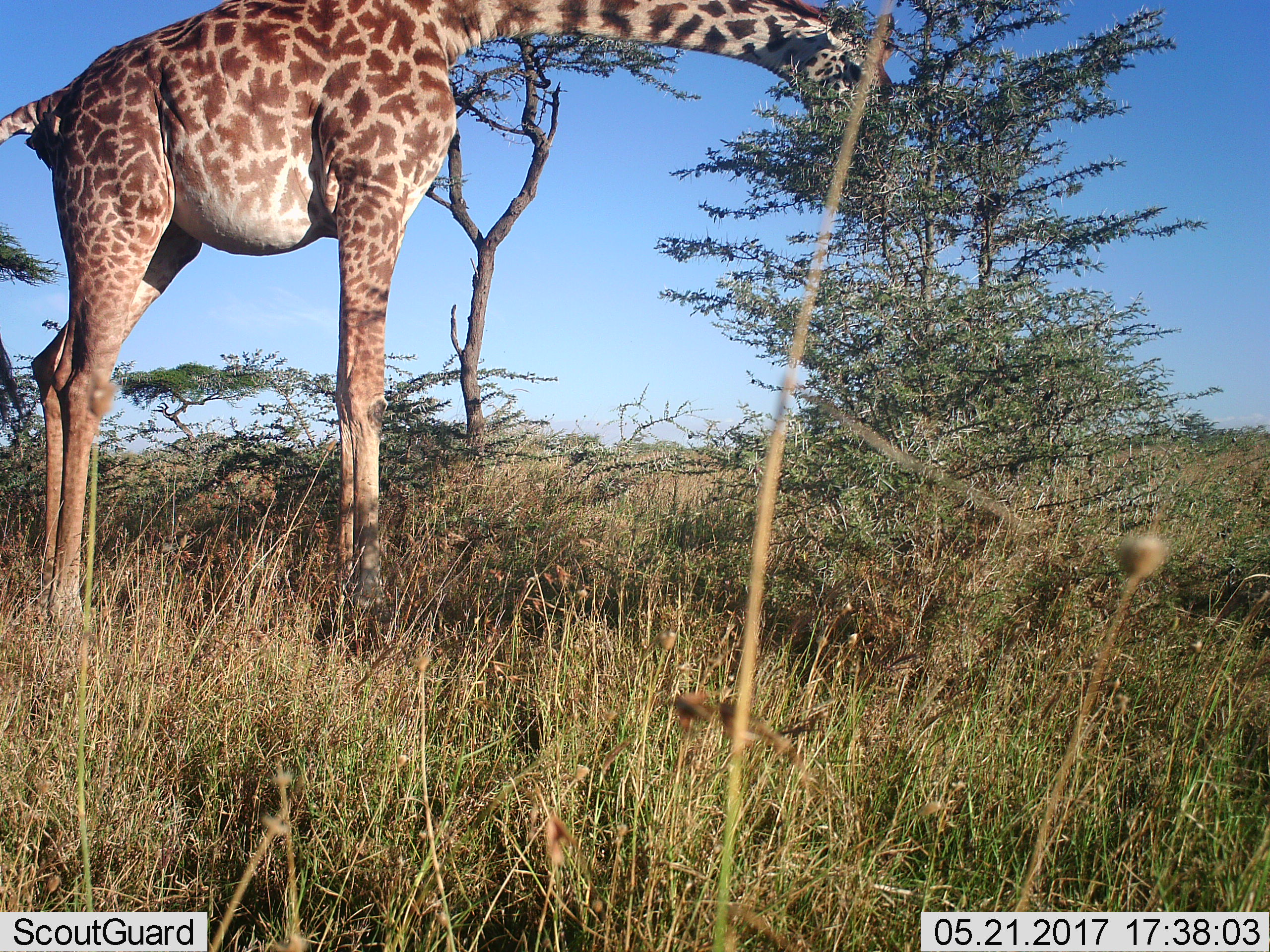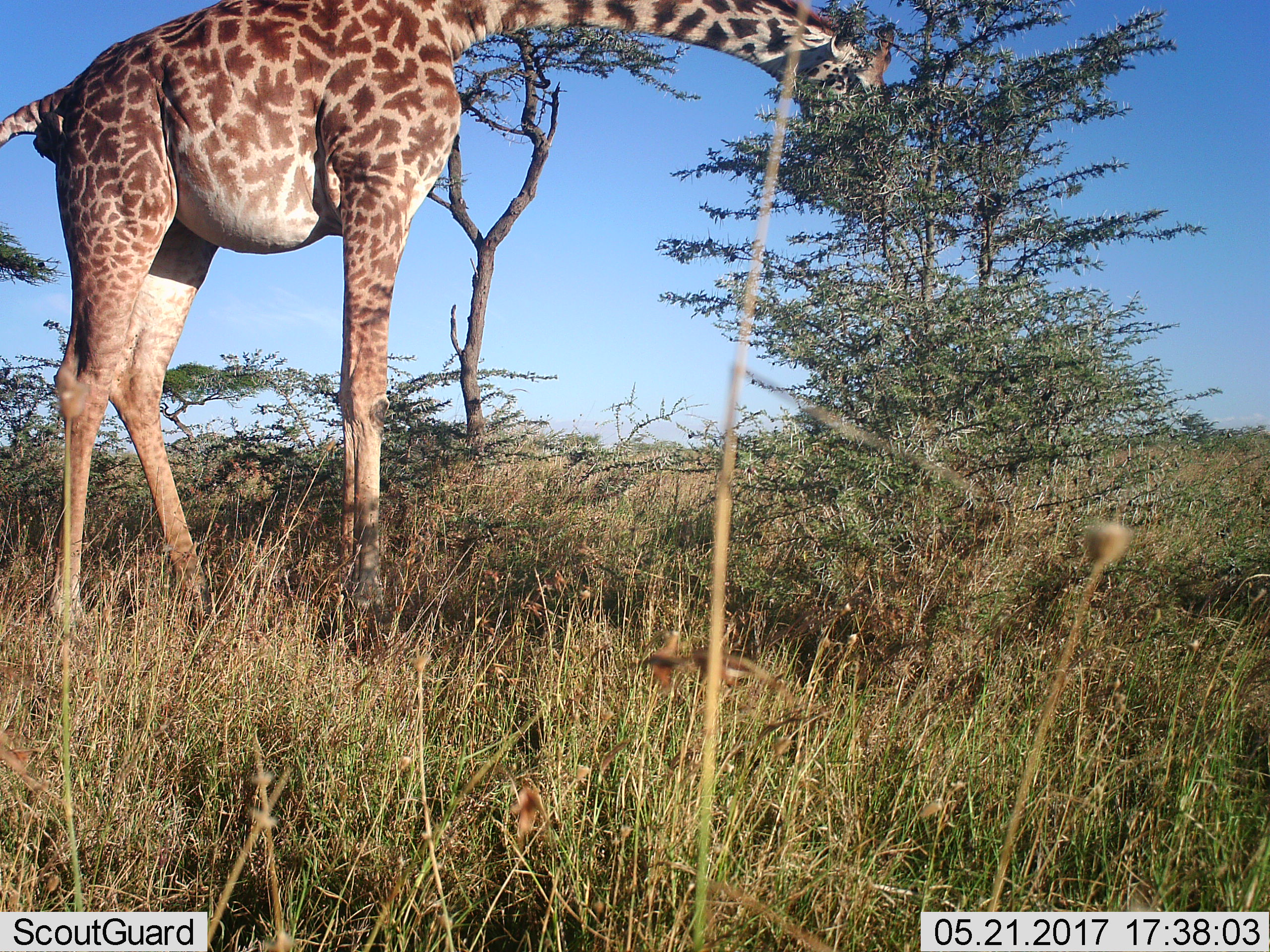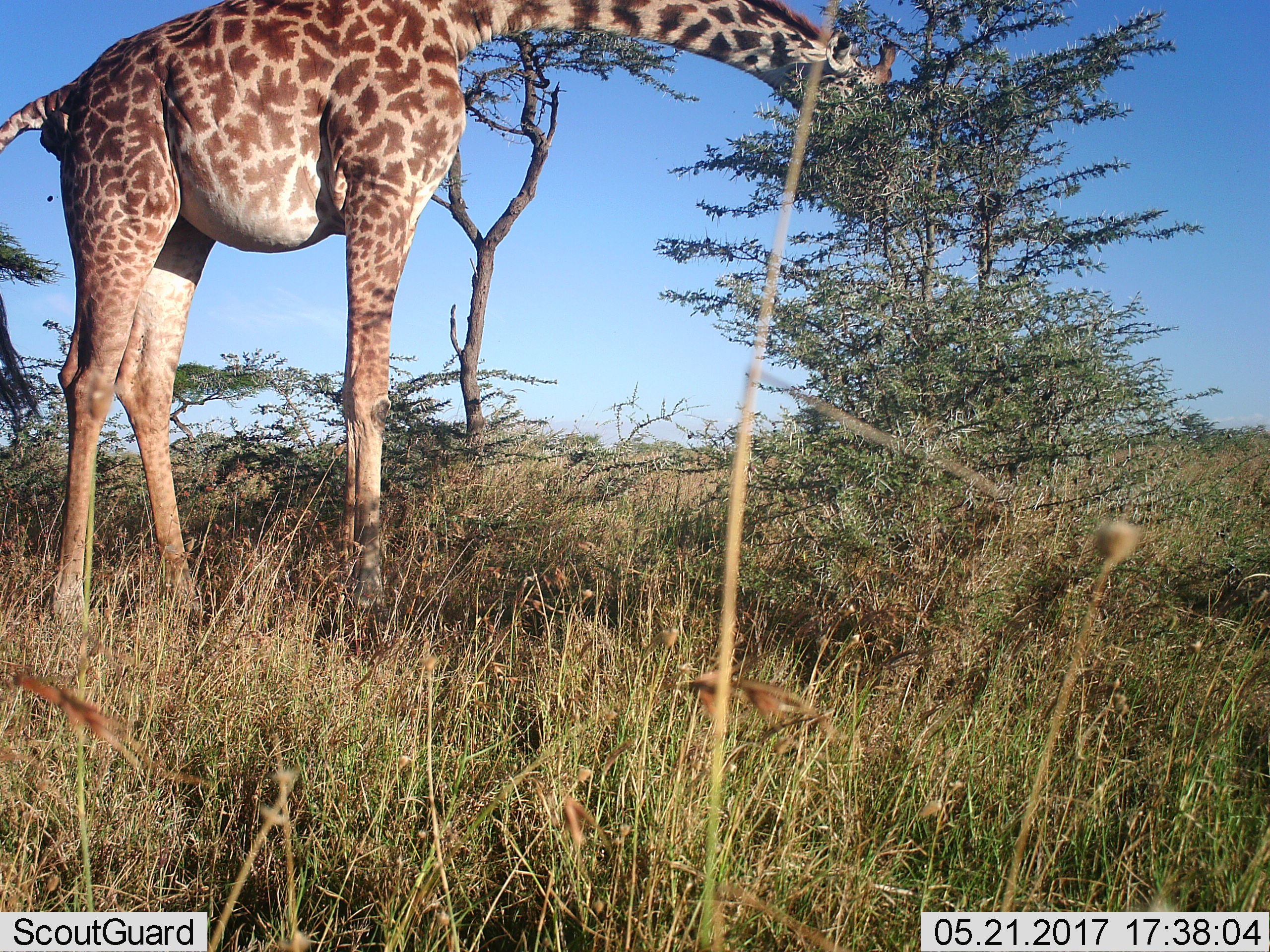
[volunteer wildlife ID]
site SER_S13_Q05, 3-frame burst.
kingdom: Animalia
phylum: Chordata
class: Mammalia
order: Artiodactyla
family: Giraffidae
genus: Giraffa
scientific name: Giraffa camelopardalis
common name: giraffe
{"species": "giraffe (Giraffa camelopardalis)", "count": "1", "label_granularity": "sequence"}